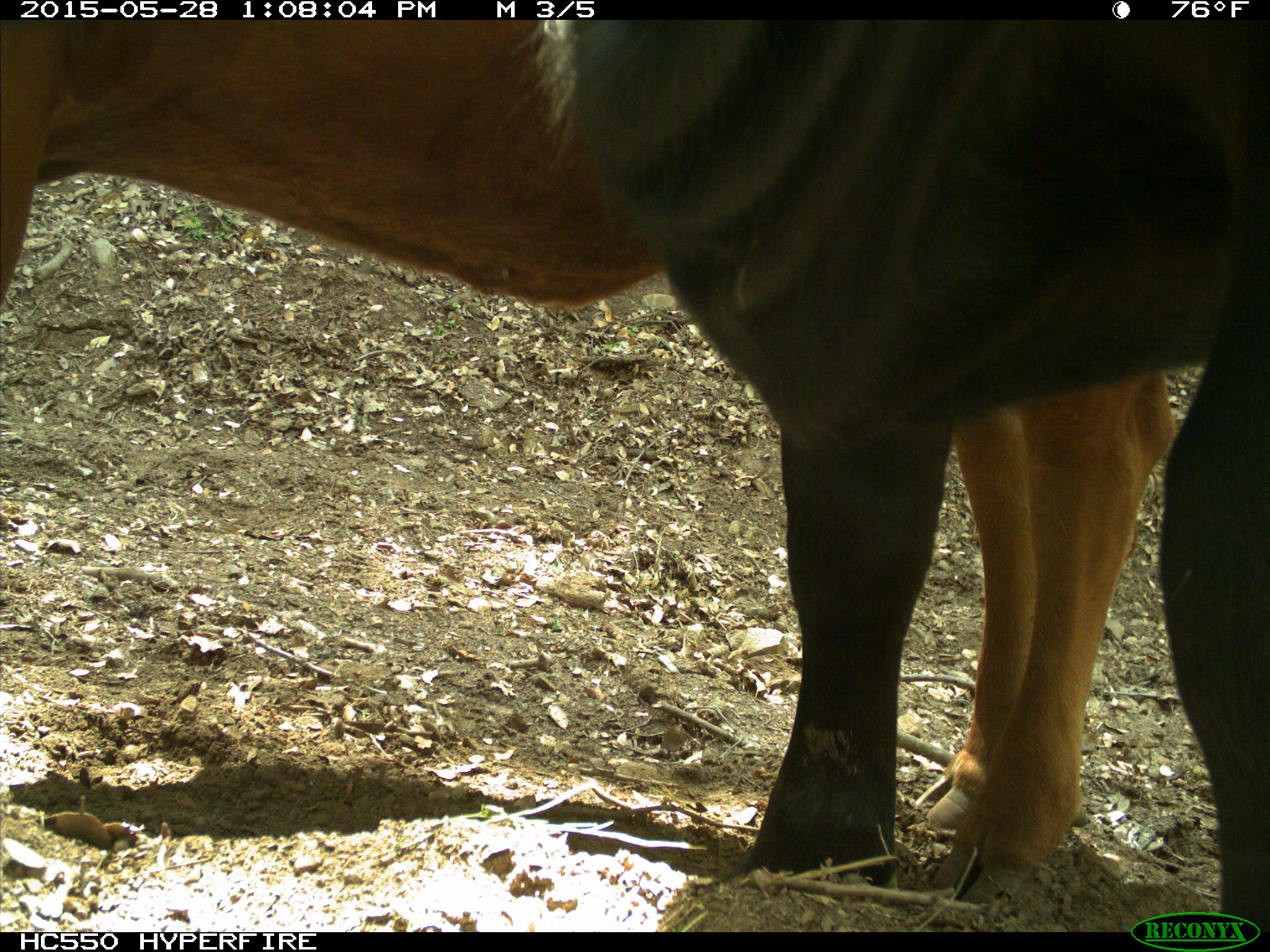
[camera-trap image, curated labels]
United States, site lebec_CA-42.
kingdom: Animalia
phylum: Chordata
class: Mammalia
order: Artiodactyla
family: Bovidae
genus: Bos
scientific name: Bos taurus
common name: domestic cow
Bos taurus (domestic cow).